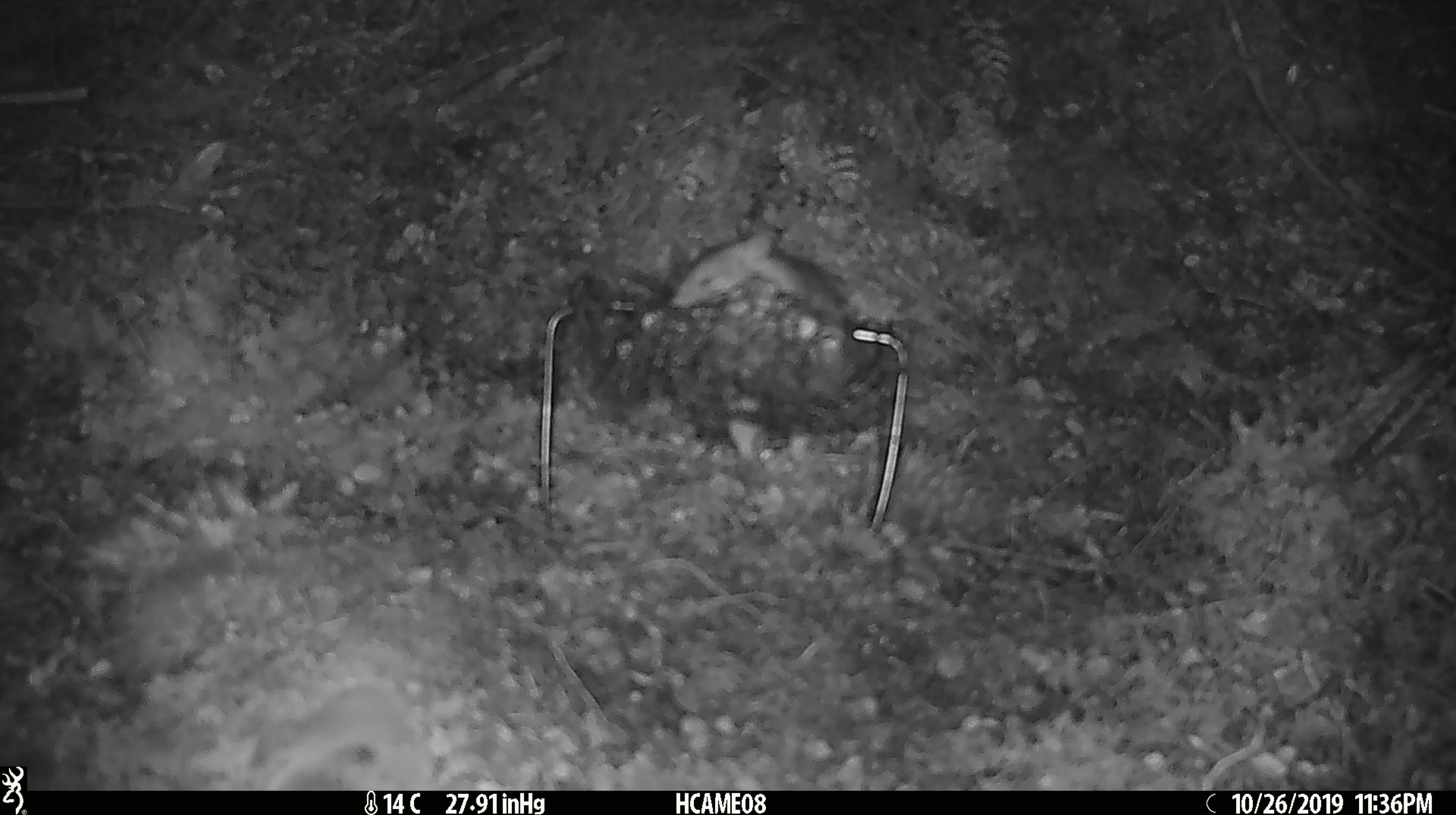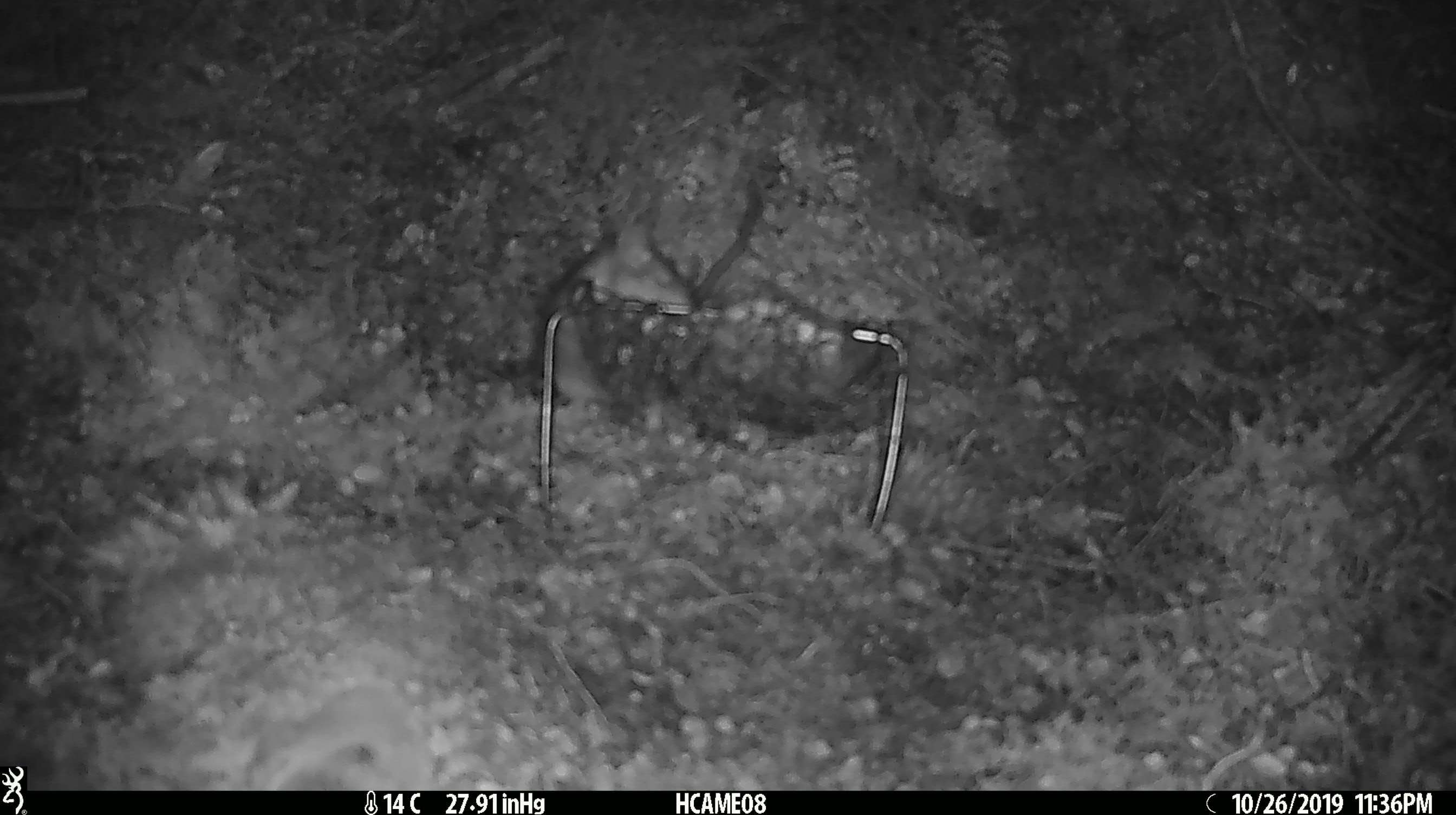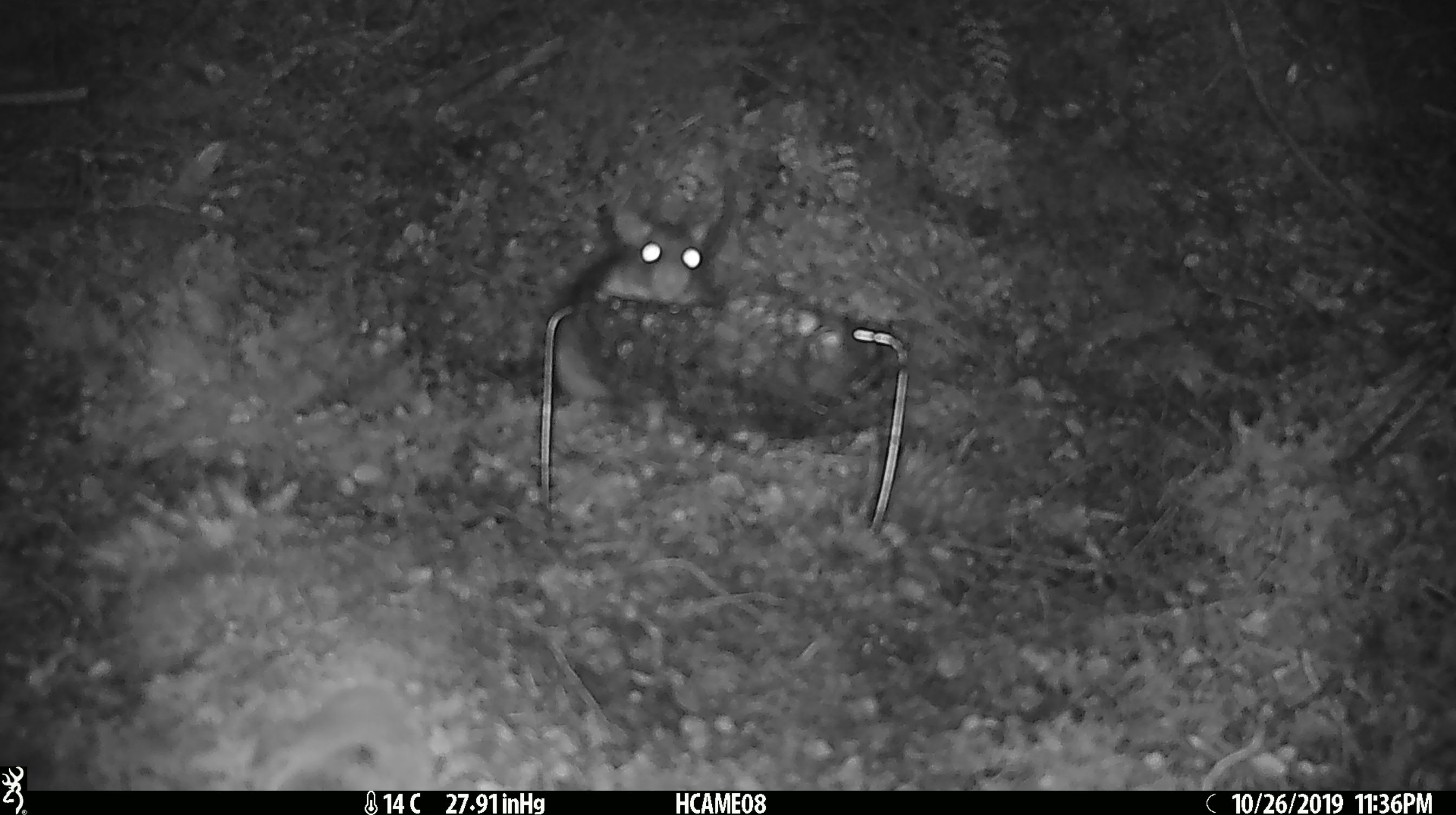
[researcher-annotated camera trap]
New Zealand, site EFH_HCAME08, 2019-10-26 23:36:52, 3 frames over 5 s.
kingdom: Animalia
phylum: Chordata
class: Mammalia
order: Rodentia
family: Muridae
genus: Rattus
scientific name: Rattus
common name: rat